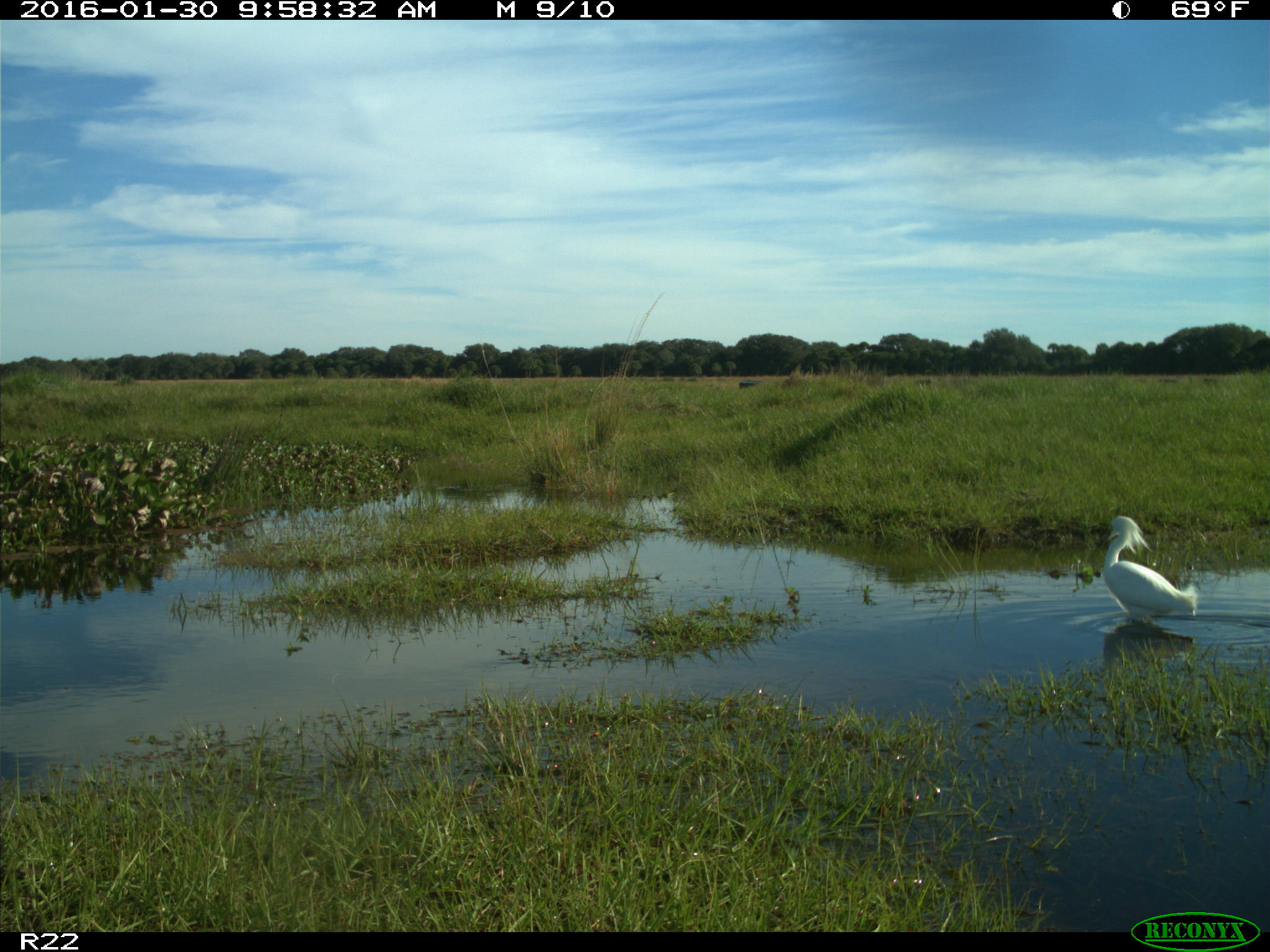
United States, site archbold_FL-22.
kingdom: Animalia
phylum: Chordata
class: Aves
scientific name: Aves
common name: birds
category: unidentified bird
Unidentified bird (birds) (Aves).